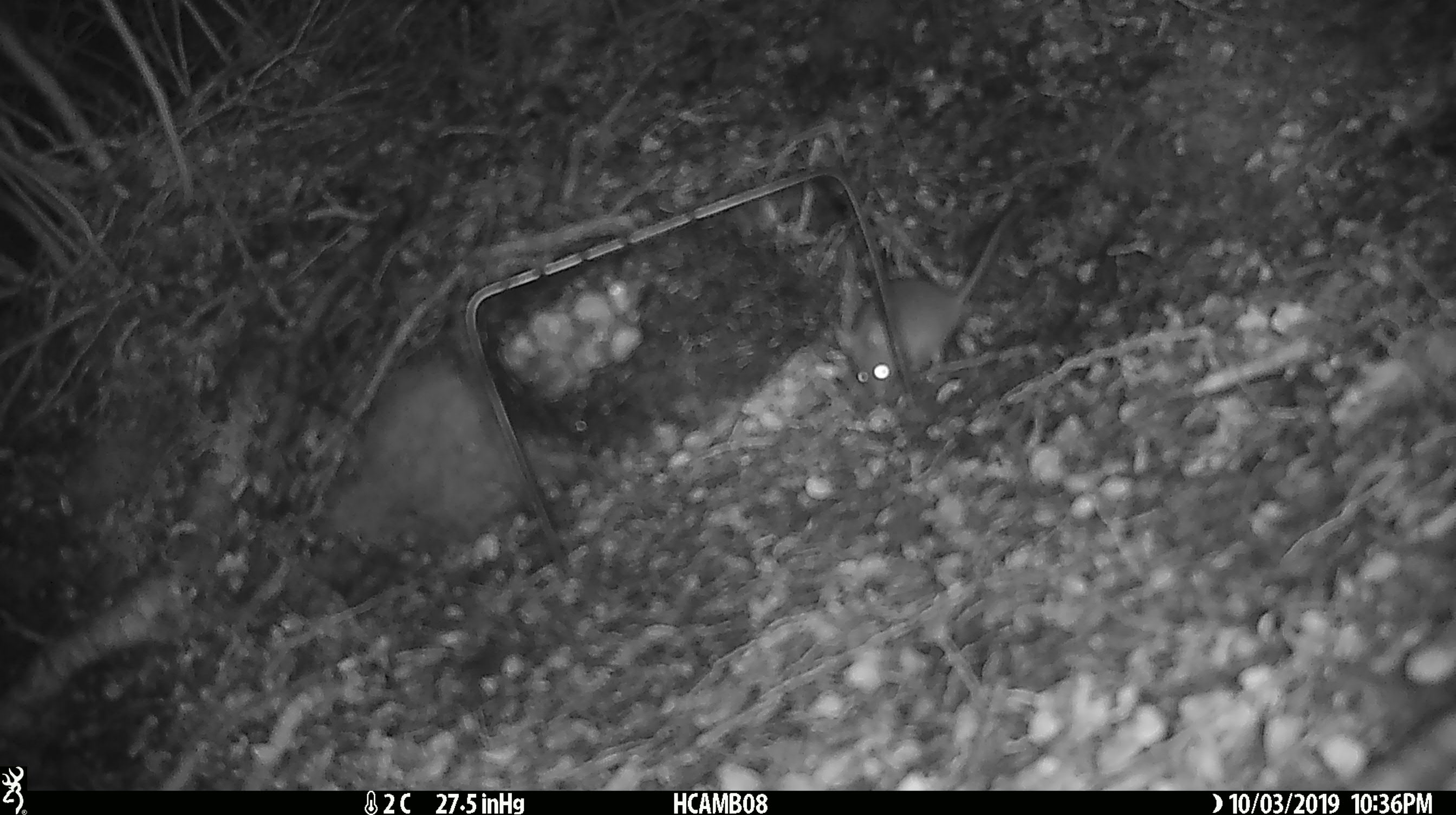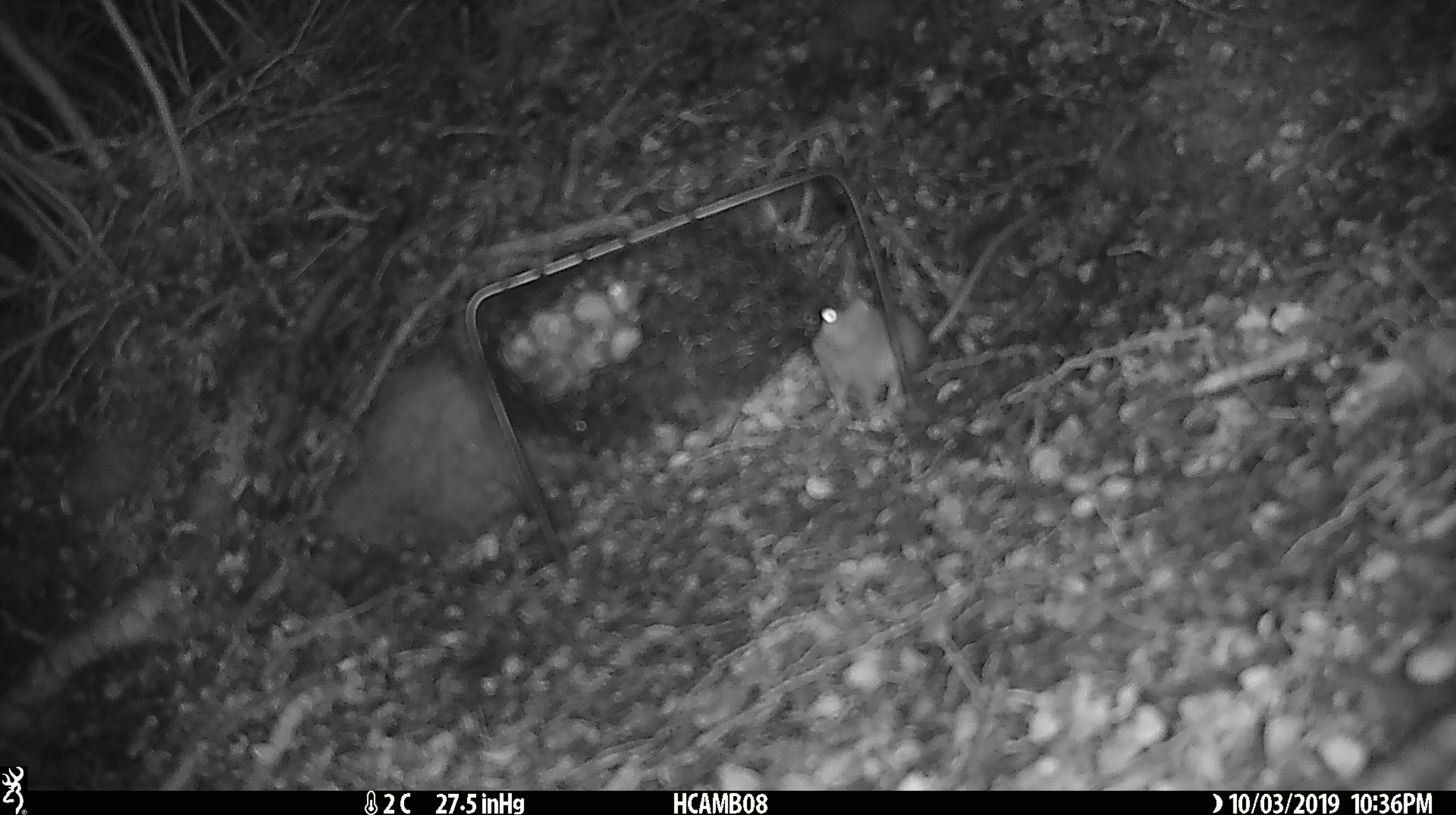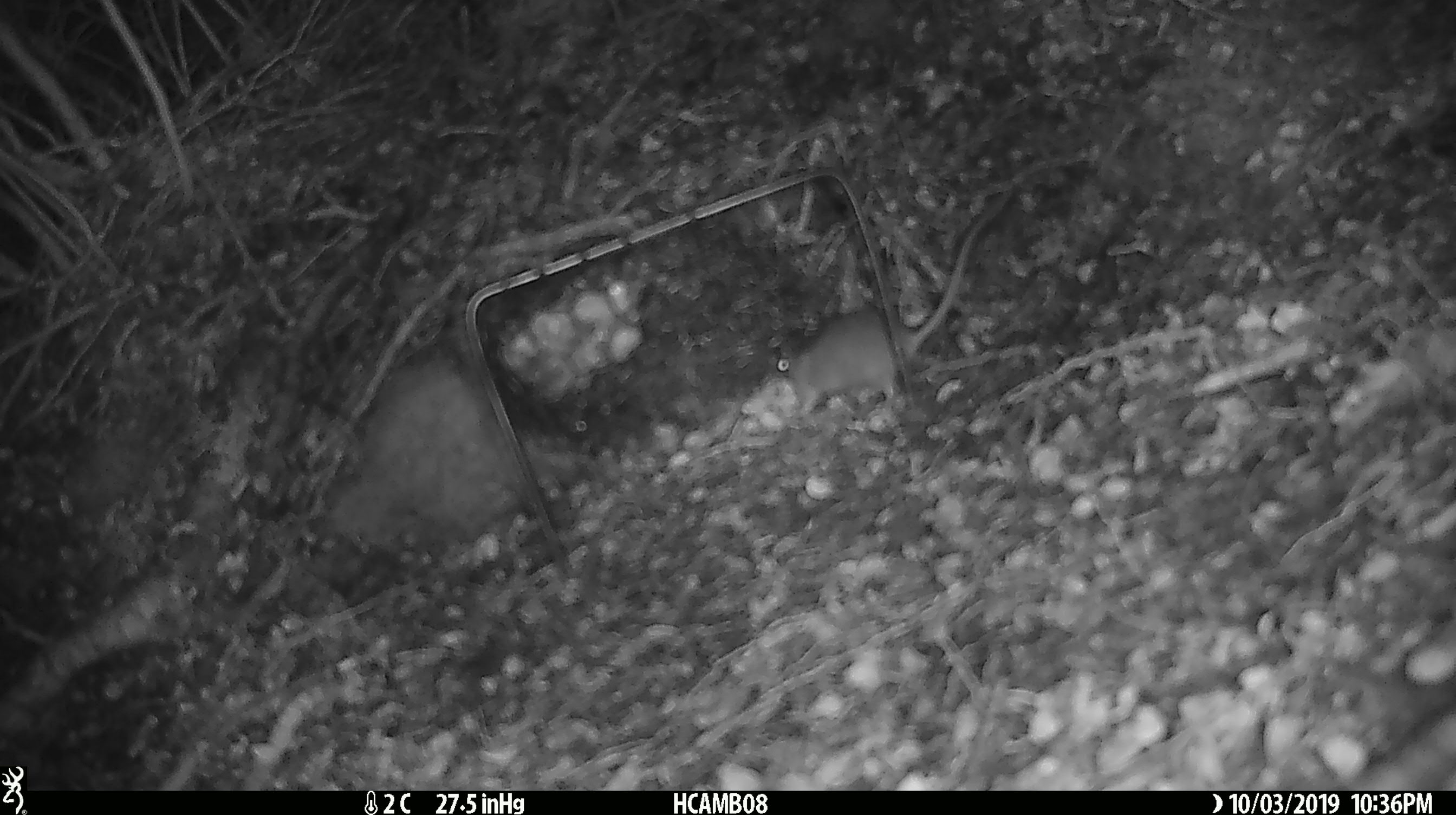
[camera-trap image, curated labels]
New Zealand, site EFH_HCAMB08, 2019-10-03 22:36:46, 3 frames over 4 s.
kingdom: Animalia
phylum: Chordata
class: Mammalia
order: Rodentia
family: Muridae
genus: Mus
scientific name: Mus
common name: mouse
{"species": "mouse (Mus)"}